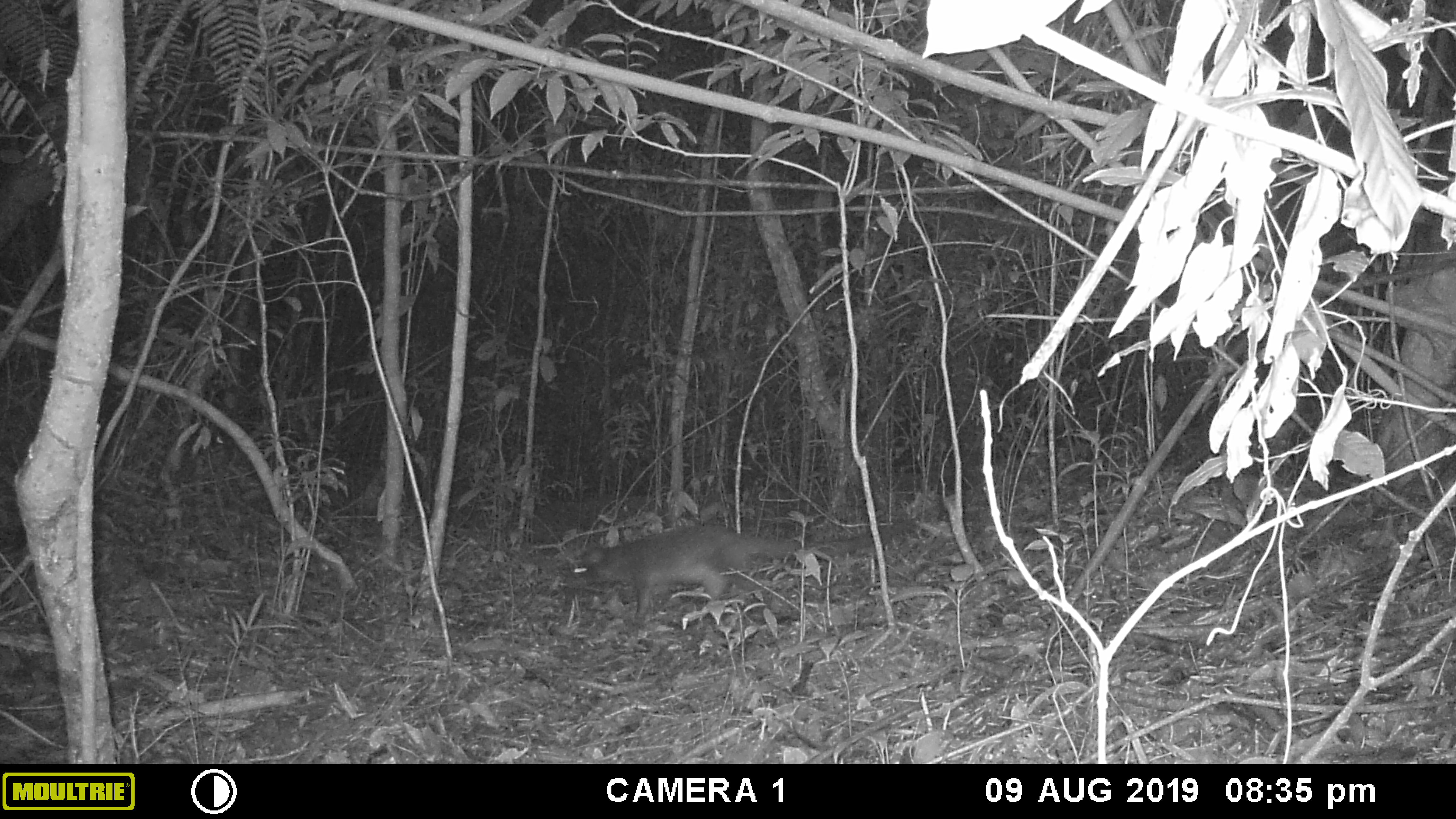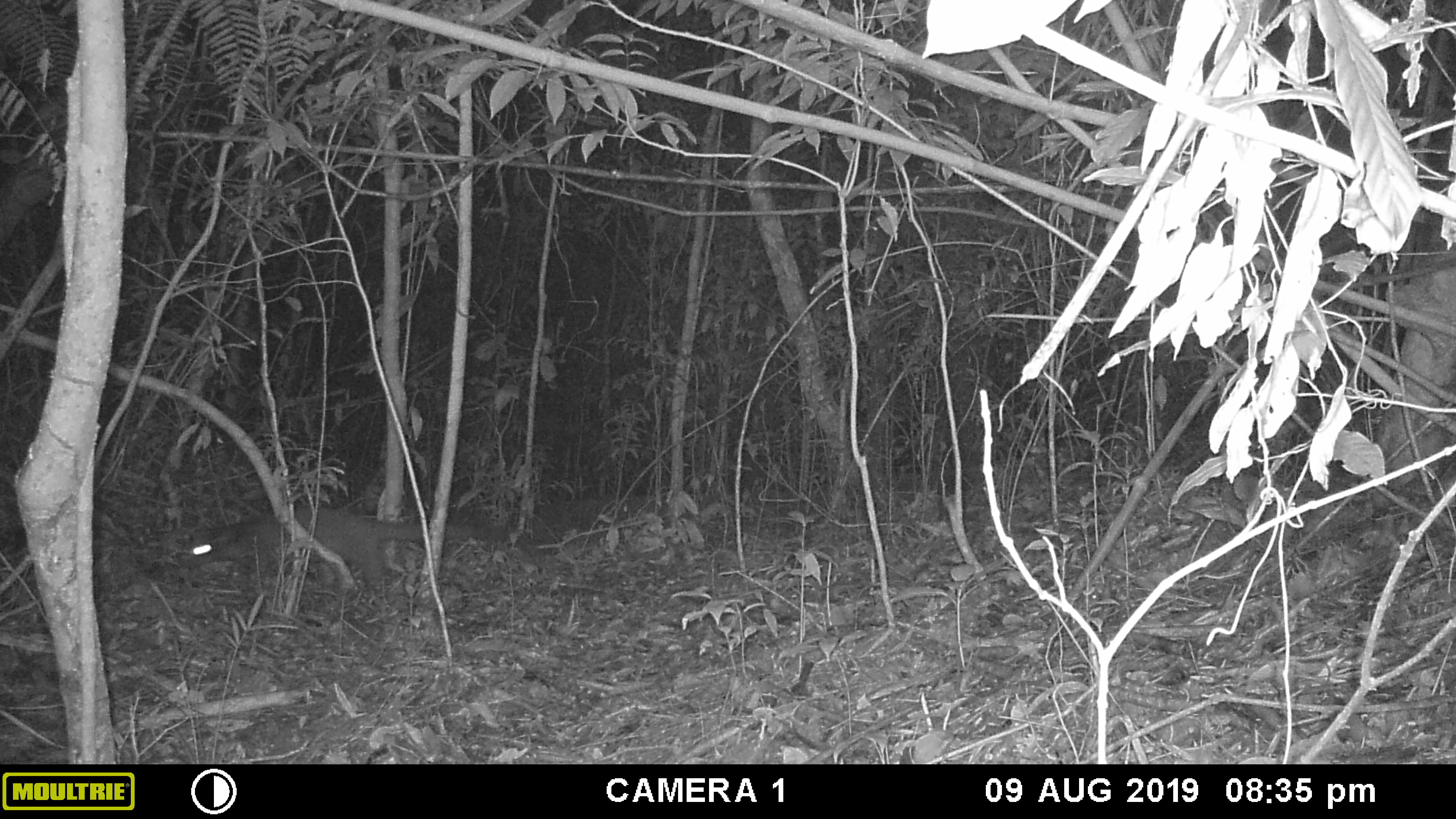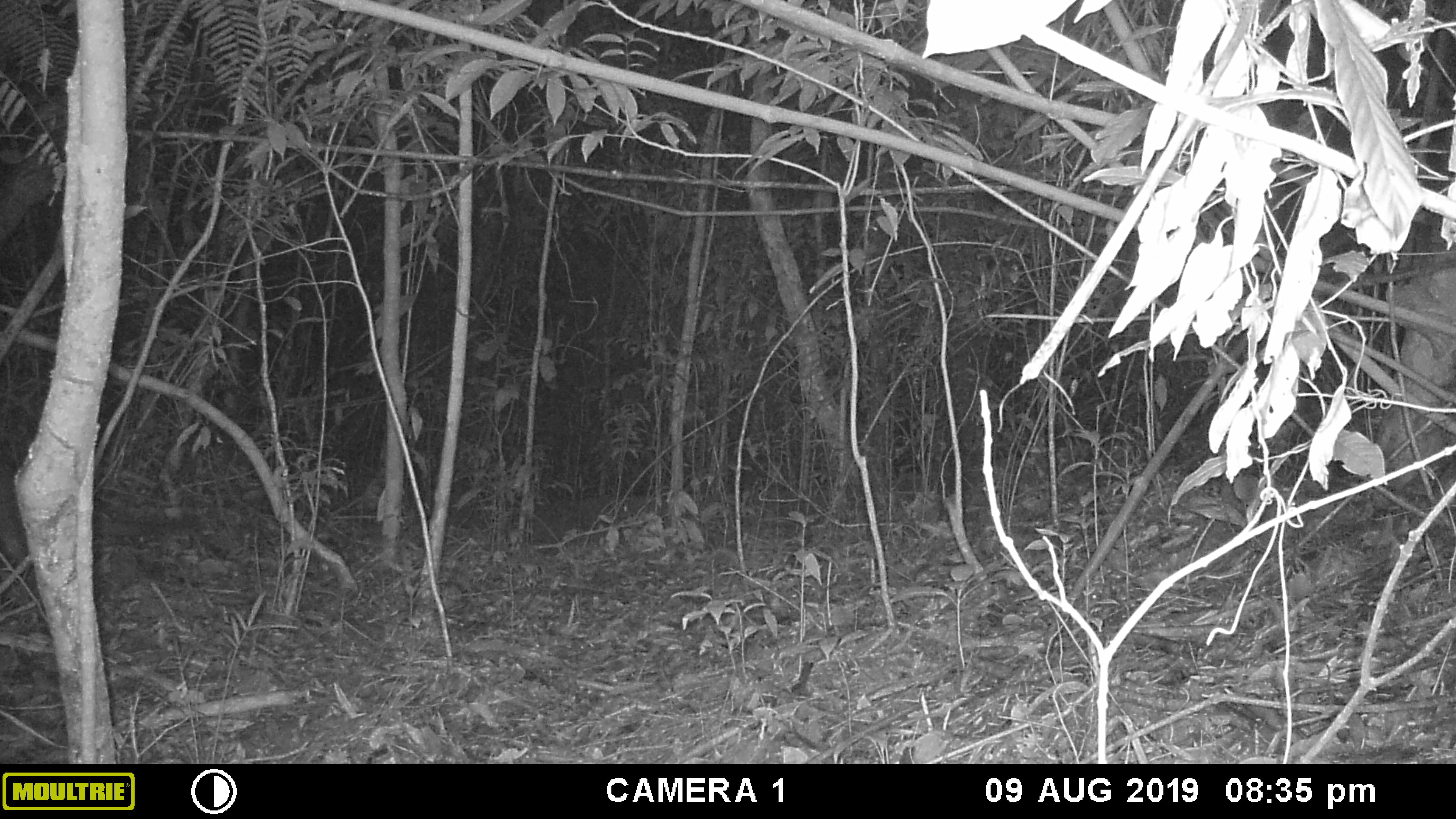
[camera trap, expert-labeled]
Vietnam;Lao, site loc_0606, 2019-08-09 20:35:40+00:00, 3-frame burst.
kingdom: Animalia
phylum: Chordata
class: Mammalia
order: Carnivora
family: Viverridae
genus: Paguma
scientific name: Paguma larvata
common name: masked palm civet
Masked palm civet (Paguma larvata). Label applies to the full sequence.